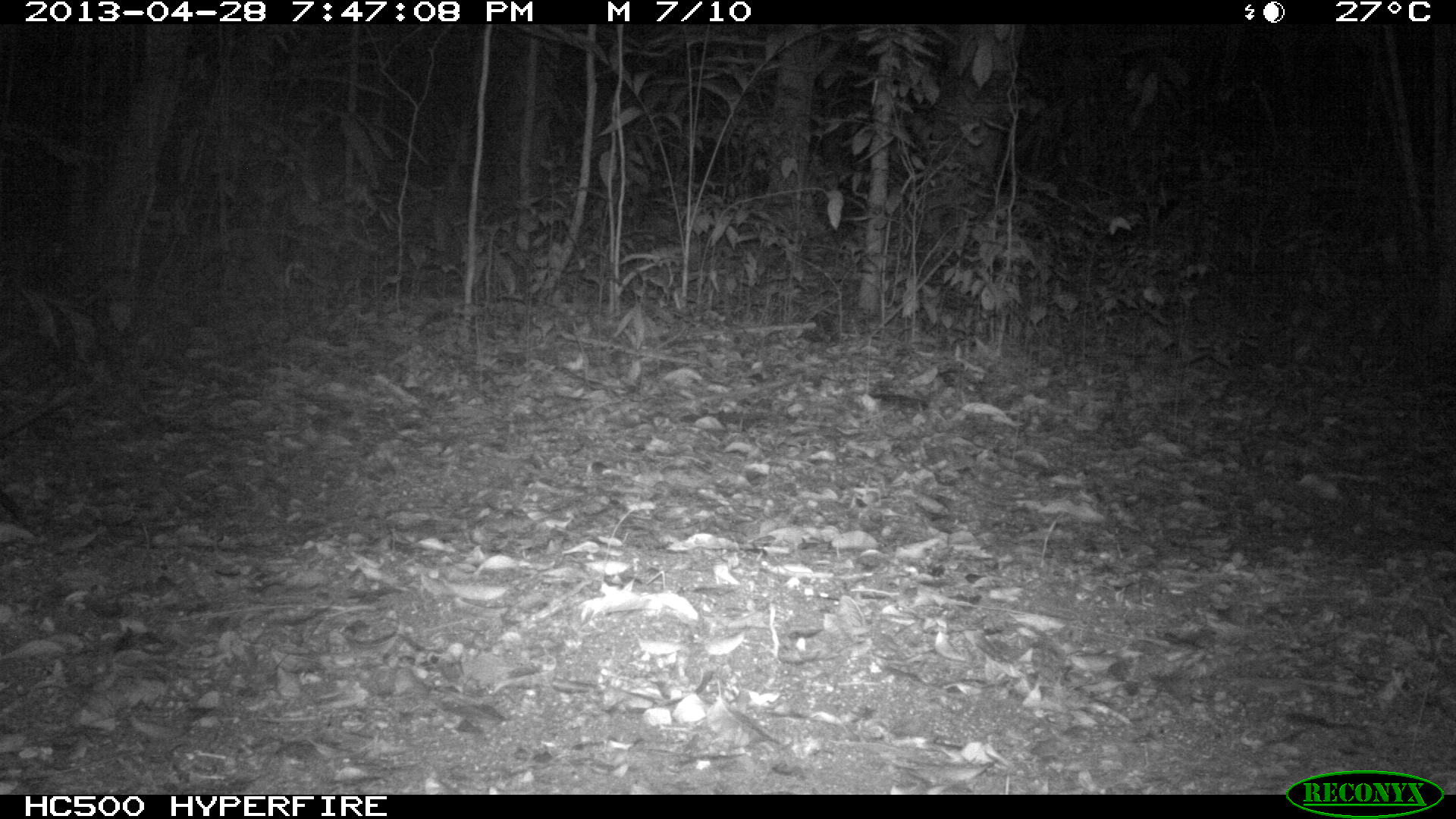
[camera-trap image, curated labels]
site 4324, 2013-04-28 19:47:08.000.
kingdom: Animalia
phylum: Chordata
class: Mammalia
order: Didelphimorphia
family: Didelphidae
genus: Didelphis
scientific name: Didelphis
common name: american opossums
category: didelphis sp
Didelphis sp (american opossums) (Didelphis), count 1, sex female.